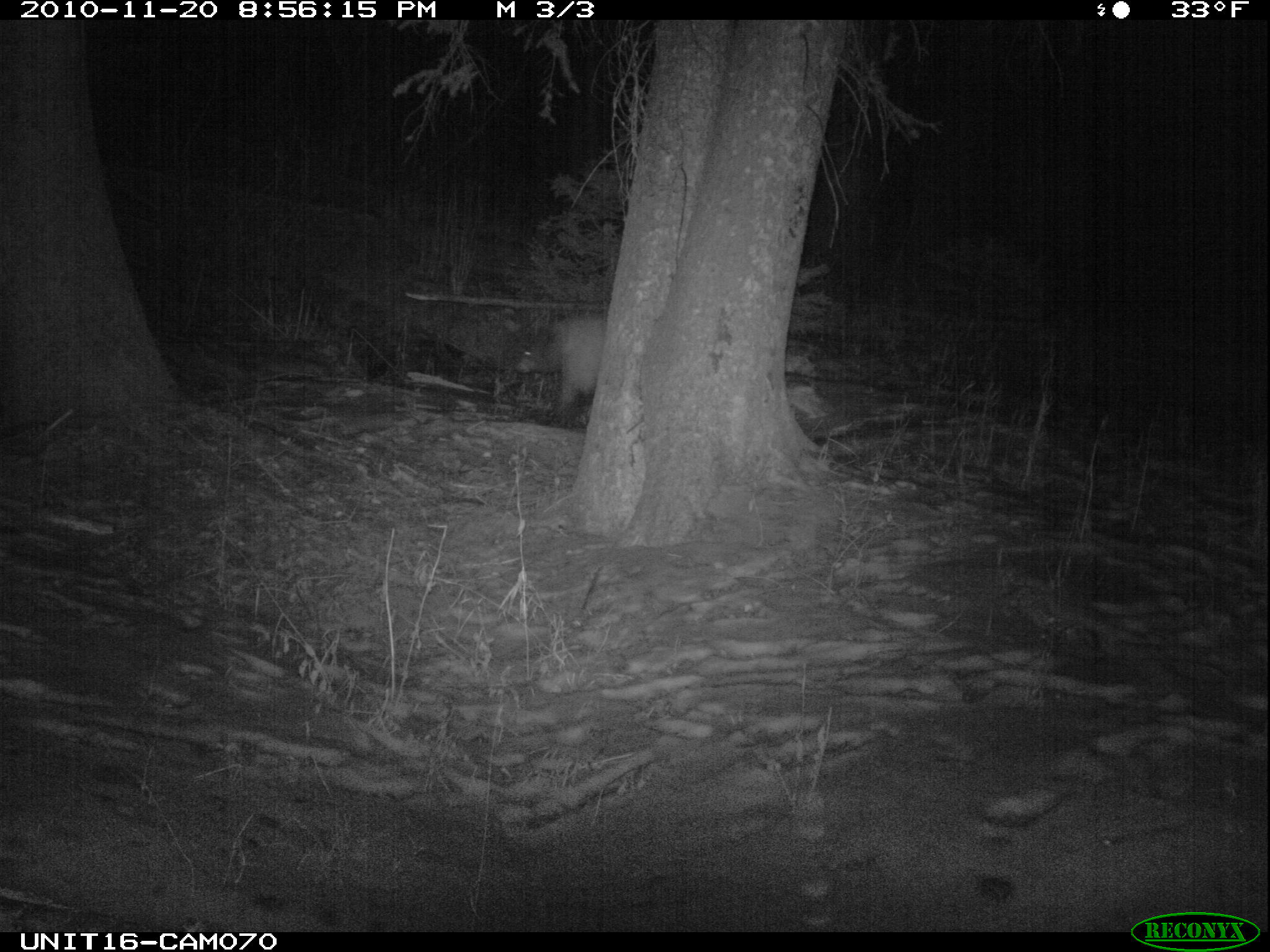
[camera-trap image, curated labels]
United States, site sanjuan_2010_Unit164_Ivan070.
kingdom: Animalia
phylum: Chordata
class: Mammalia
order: Carnivora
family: Ursidae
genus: Ursus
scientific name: Ursus americanus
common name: american black bear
Ursus americanus (american black bear).